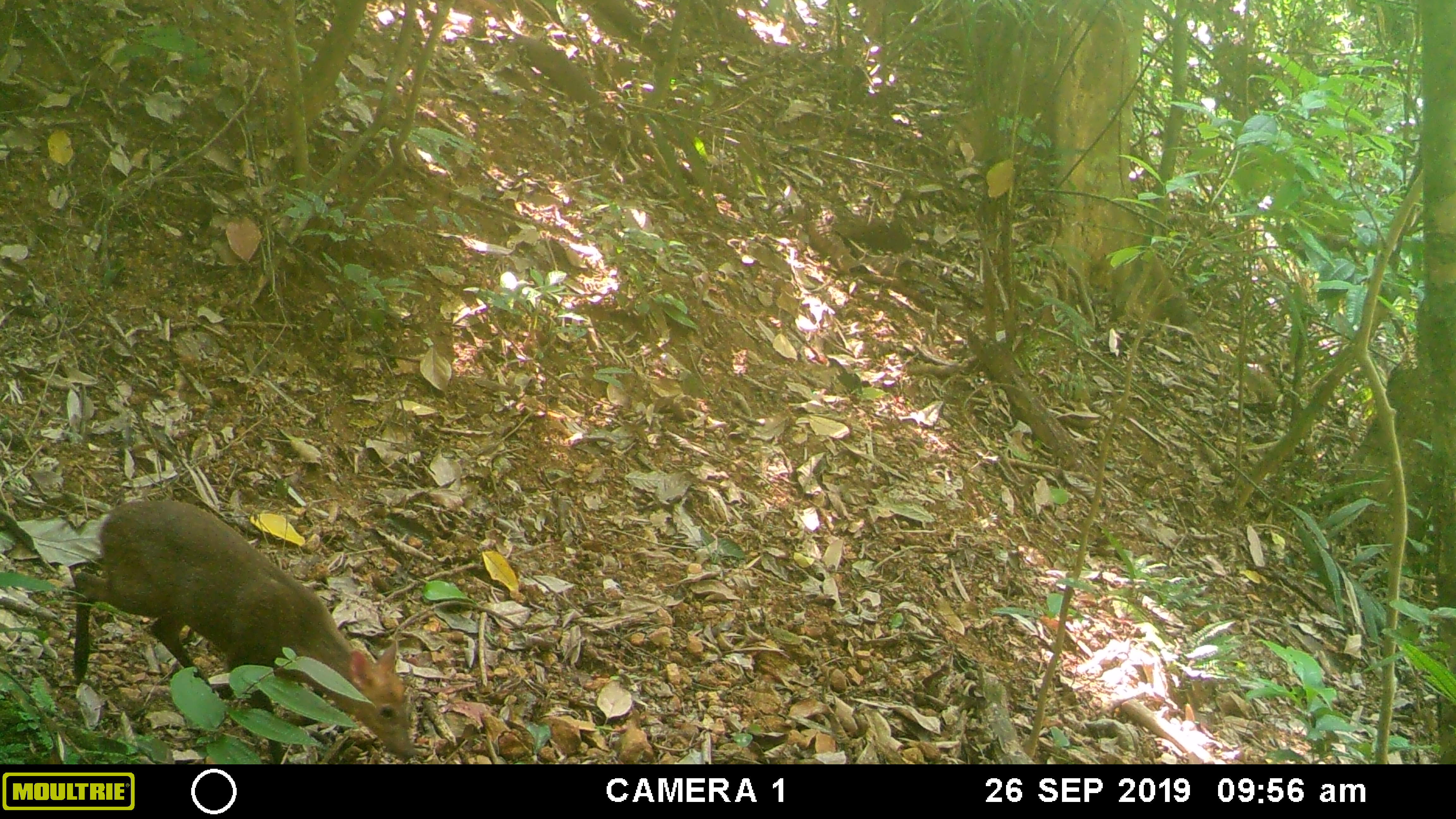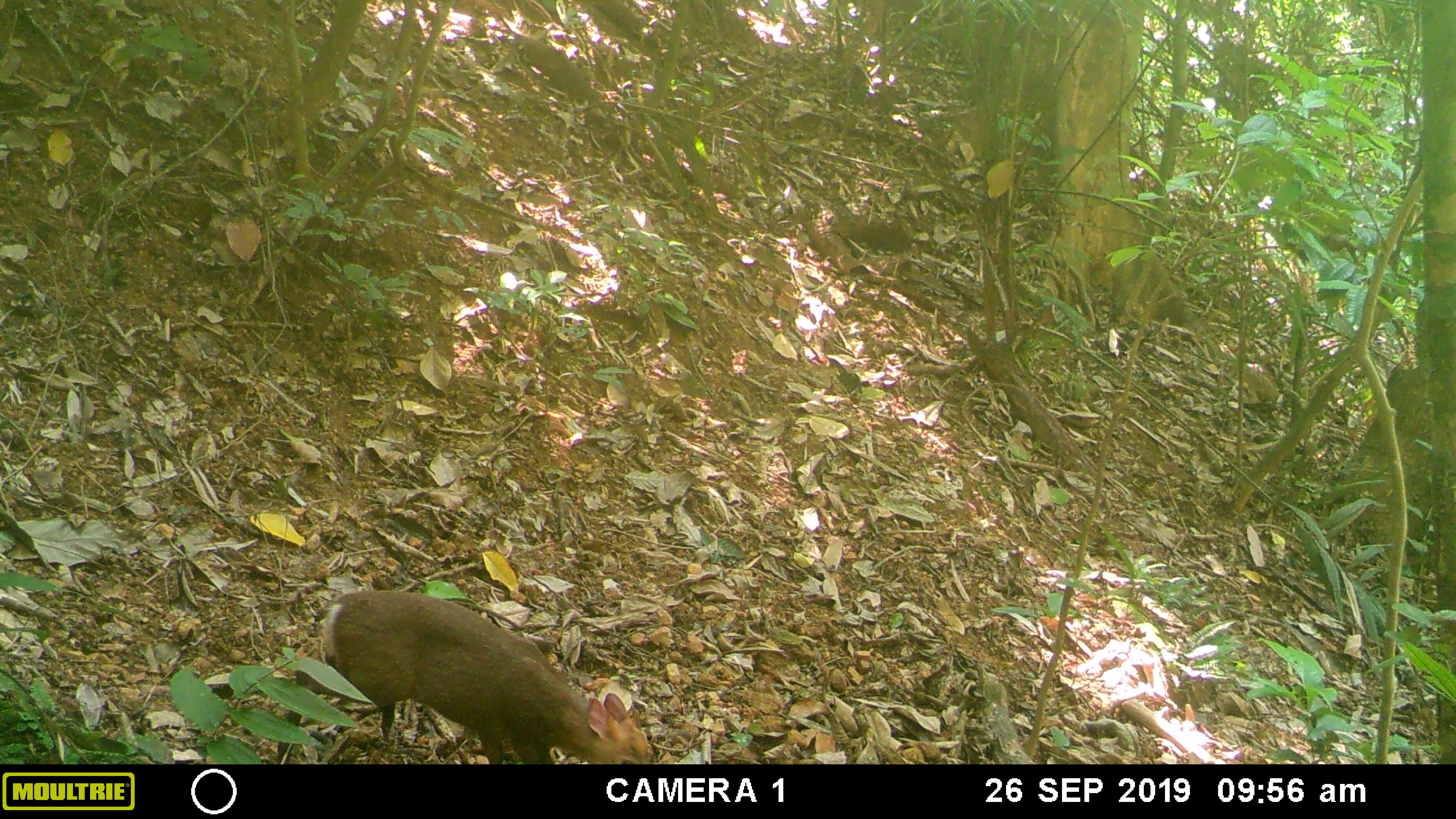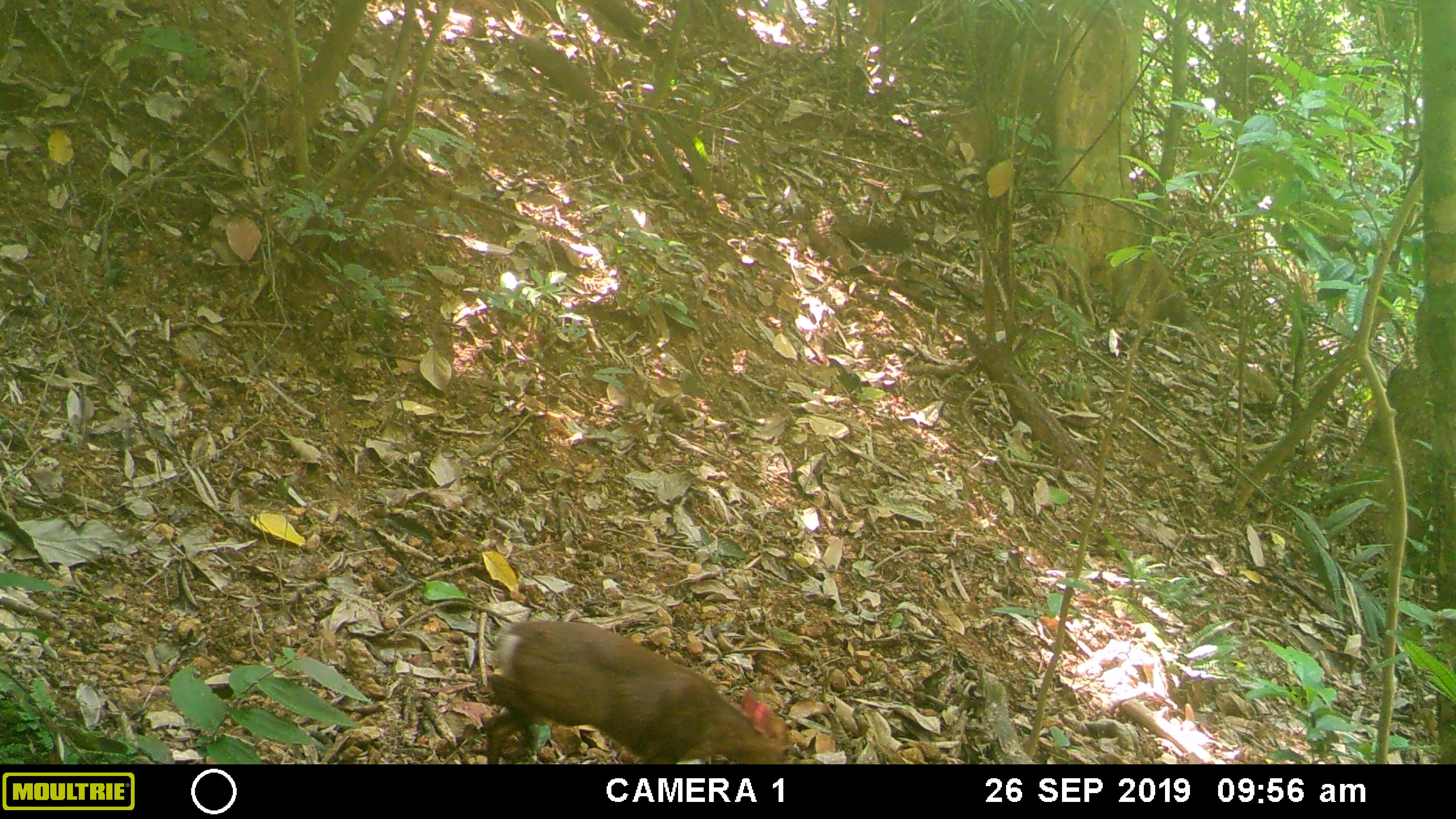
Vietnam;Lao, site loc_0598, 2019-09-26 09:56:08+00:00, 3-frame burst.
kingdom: Animalia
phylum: Chordata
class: Mammalia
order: Artiodactyla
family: Cervidae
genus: Muntiacus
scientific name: Muntiacus rooseveltorum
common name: roosevelt's muntjac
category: roosevelts muntjac group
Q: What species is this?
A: Roosevelts muntjac group (roosevelt's muntjac) (Muntiacus rooseveltorum).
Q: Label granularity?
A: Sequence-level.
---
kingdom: Animalia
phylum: Chordata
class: Mammalia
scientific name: Mammalia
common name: mammal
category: unidentified small mammal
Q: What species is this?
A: Unidentified small mammal (mammal) (Mammalia).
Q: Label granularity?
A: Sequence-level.